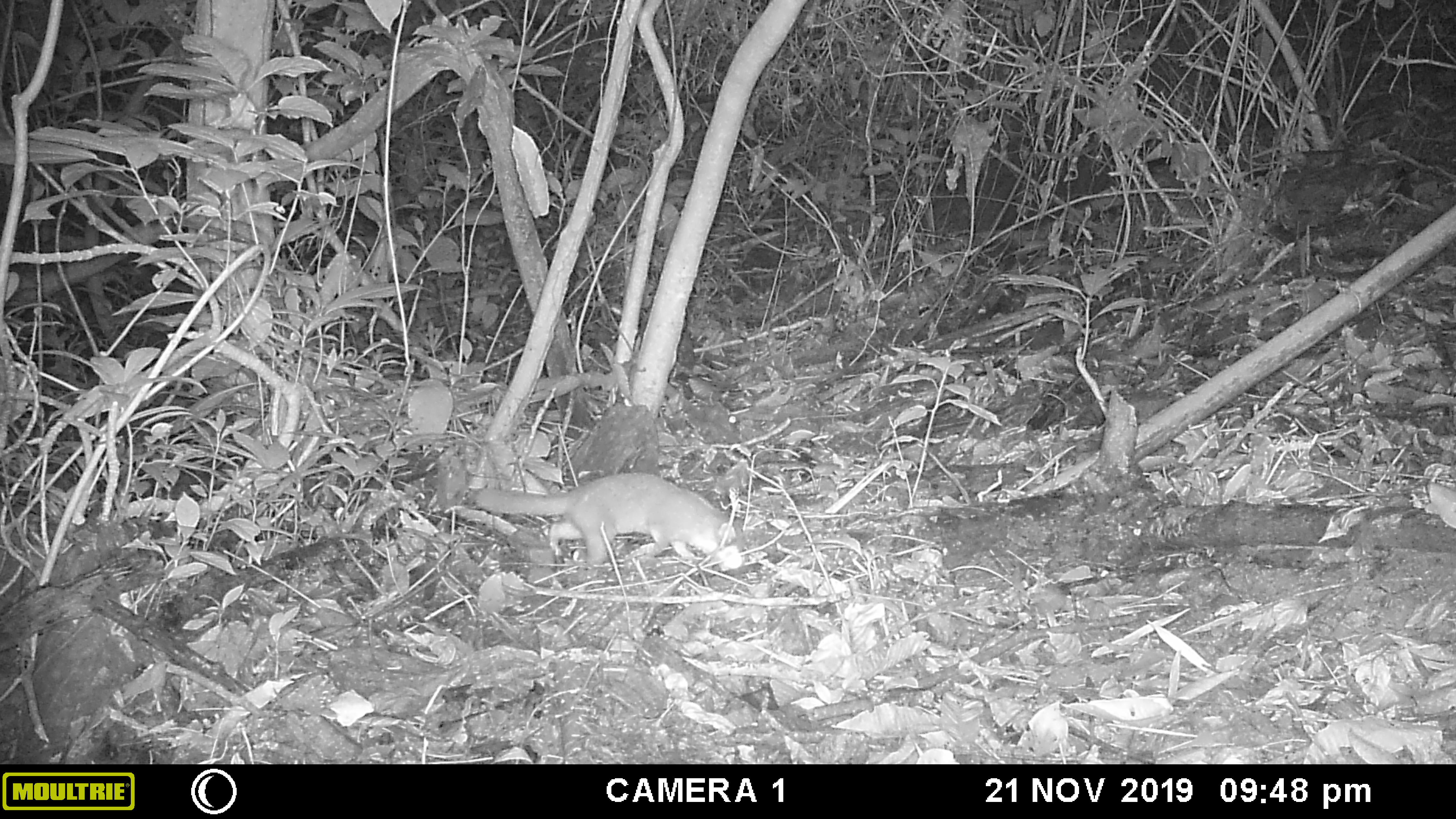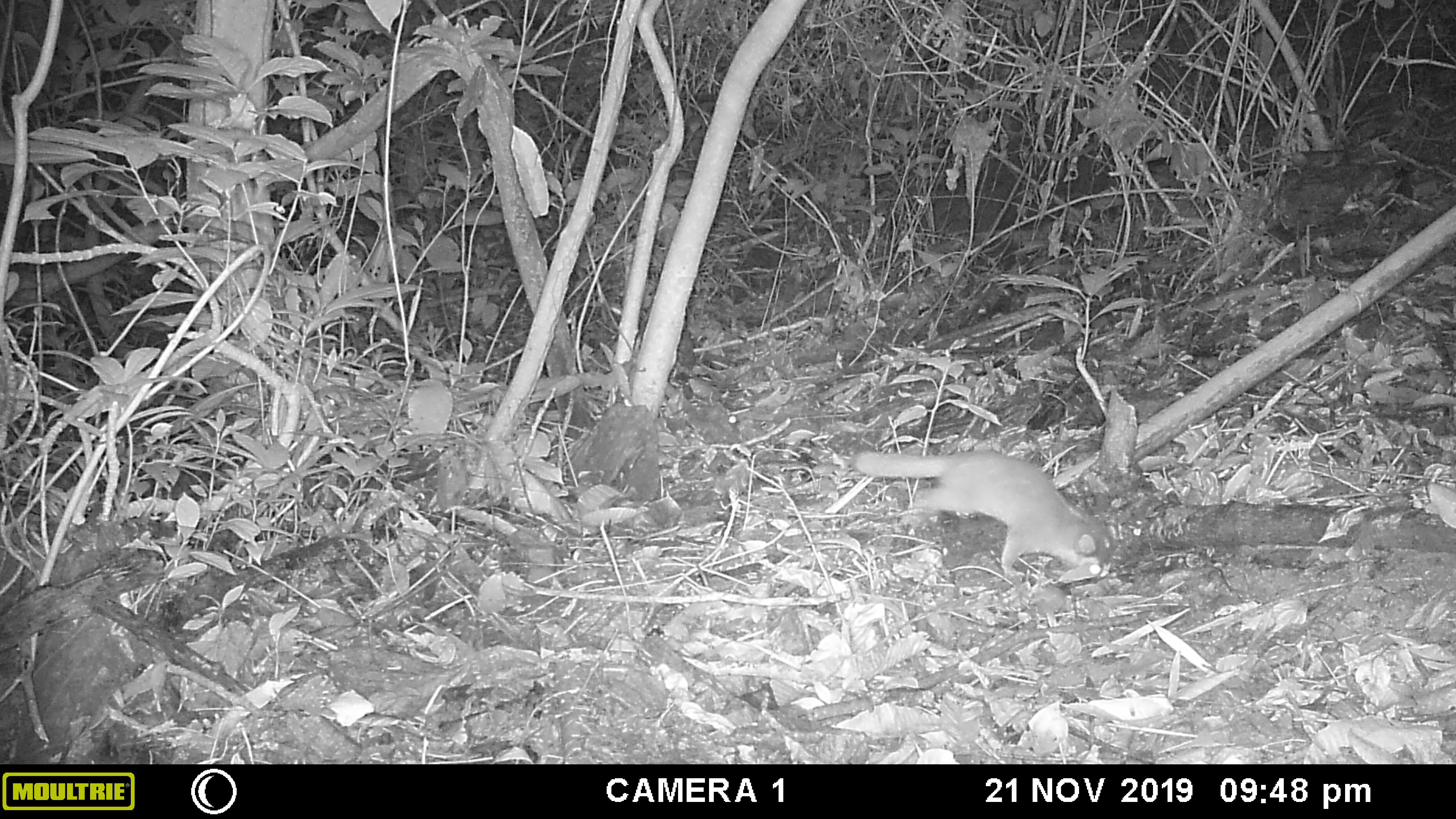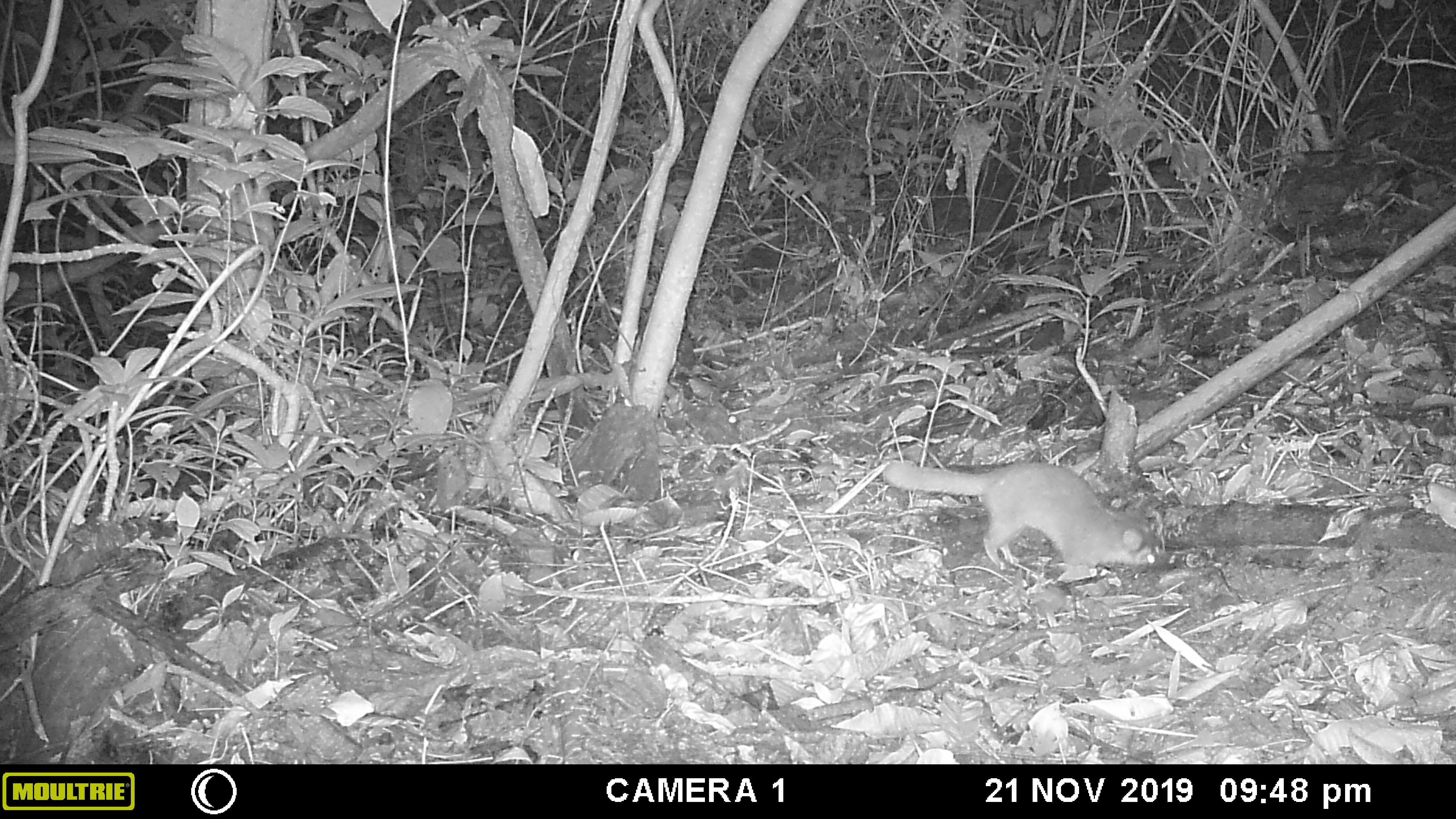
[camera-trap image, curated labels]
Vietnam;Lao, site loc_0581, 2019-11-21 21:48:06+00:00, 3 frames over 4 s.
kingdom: Animalia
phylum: Chordata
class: Mammalia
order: Carnivora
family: Mustelidae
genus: Melogale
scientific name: Melogale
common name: ferret badger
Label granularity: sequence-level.